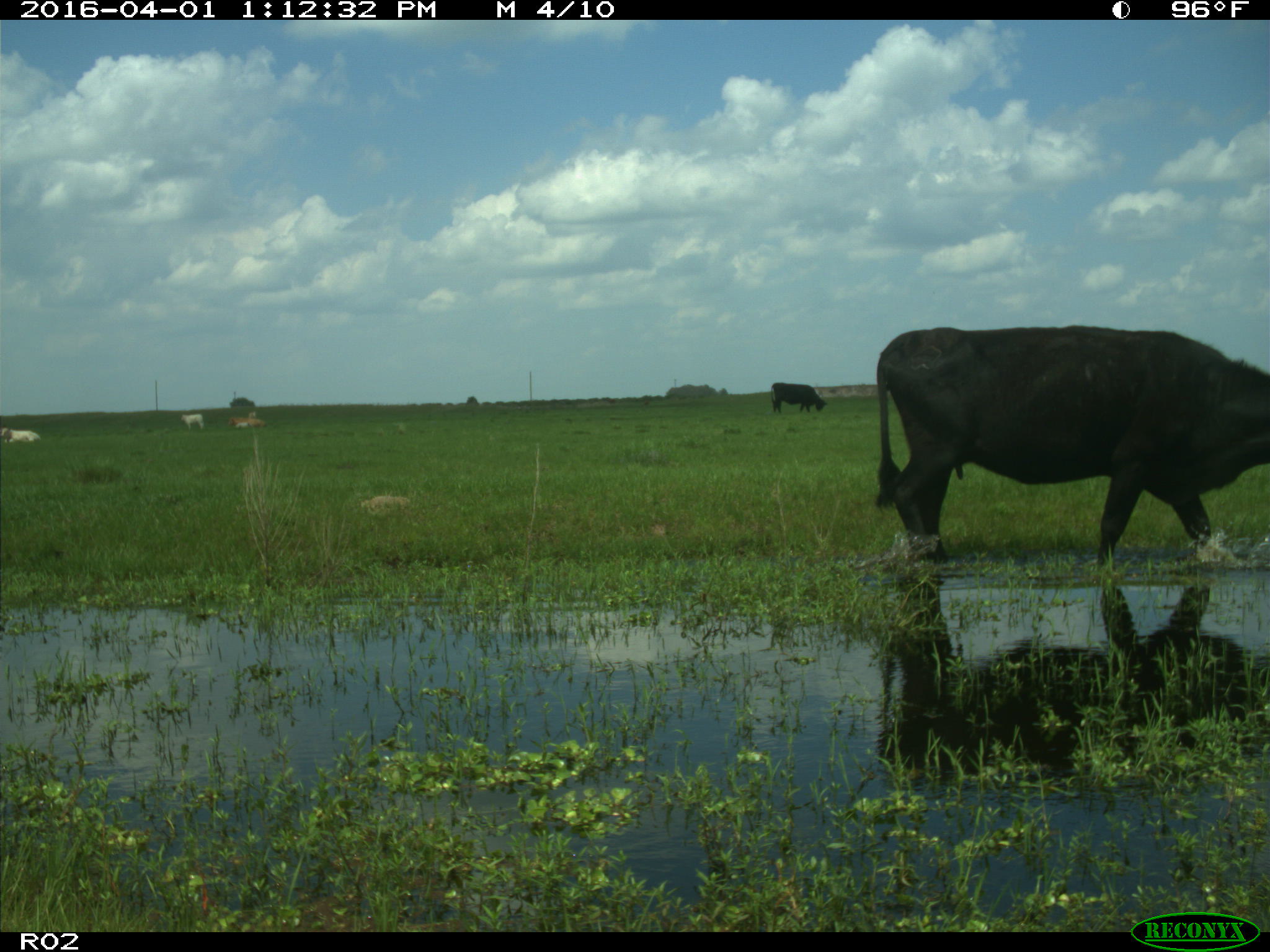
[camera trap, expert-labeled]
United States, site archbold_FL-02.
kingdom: Animalia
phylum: Chordata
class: Mammalia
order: Artiodactyla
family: Bovidae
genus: Bos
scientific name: Bos taurus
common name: domestic cow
Bos taurus (domestic cow).